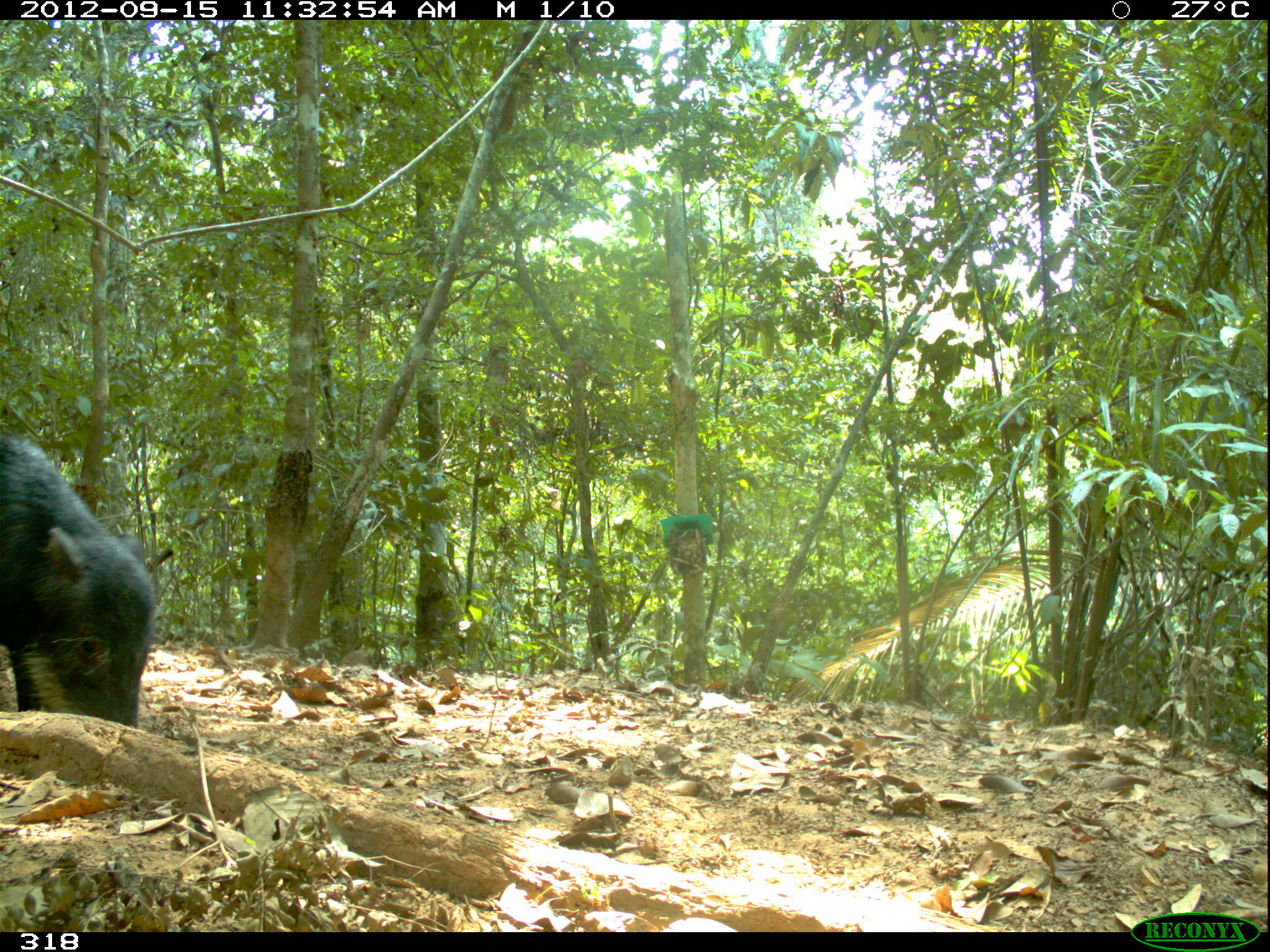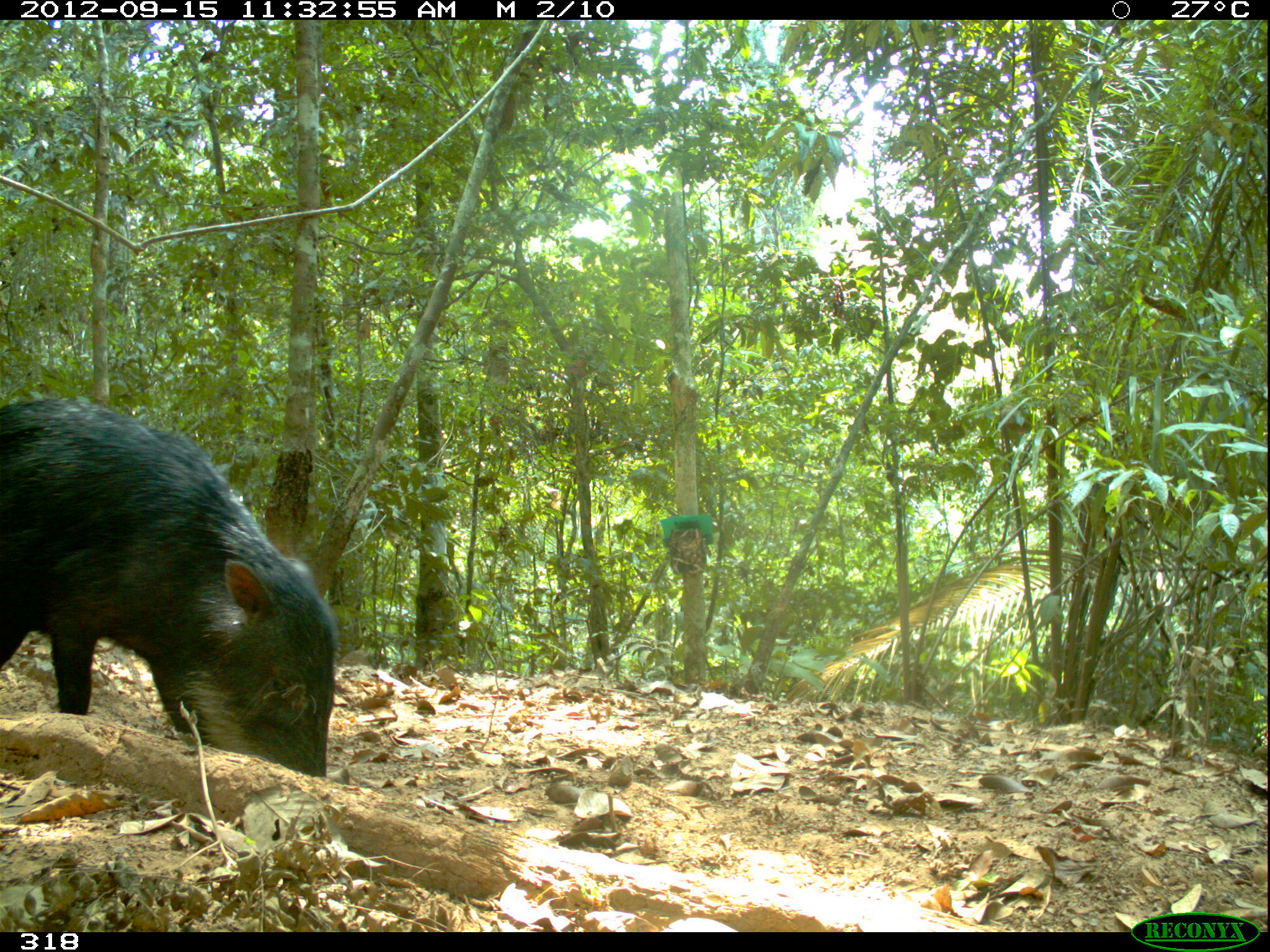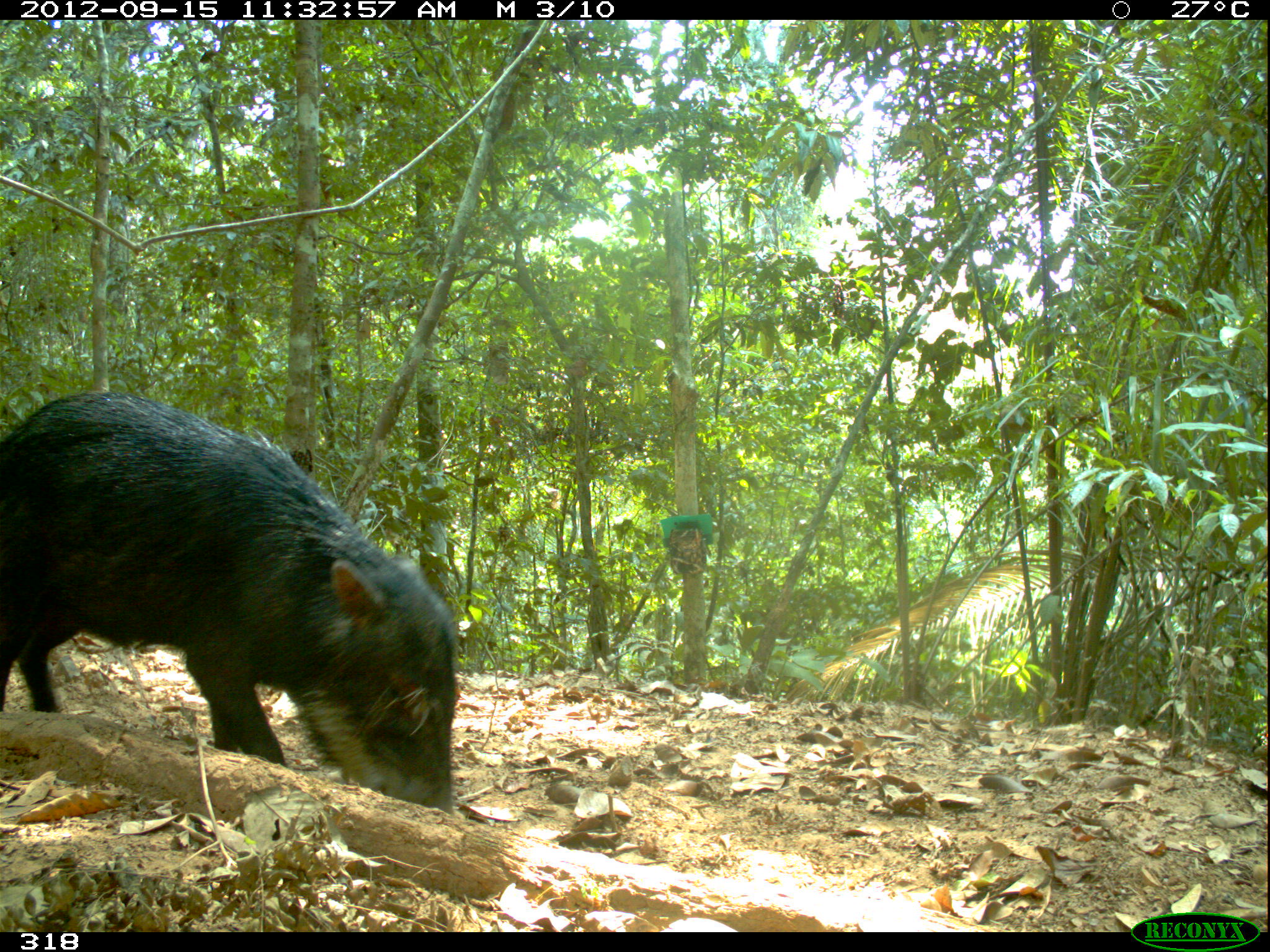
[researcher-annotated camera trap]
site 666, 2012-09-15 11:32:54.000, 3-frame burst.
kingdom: Animalia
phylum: Chordata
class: Mammalia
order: Artiodactyla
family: Tayassuidae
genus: Tayassu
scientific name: Tayassu pecari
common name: white-lipped peccary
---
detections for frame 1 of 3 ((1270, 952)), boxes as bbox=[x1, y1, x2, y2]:
tayassu pecari: bbox=[0, 430, 157, 728]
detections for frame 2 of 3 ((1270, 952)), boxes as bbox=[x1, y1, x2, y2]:
tayassu pecari: bbox=[1, 392, 337, 776]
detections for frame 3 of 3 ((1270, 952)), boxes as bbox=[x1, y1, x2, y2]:
tayassu pecari: bbox=[0, 388, 456, 815]